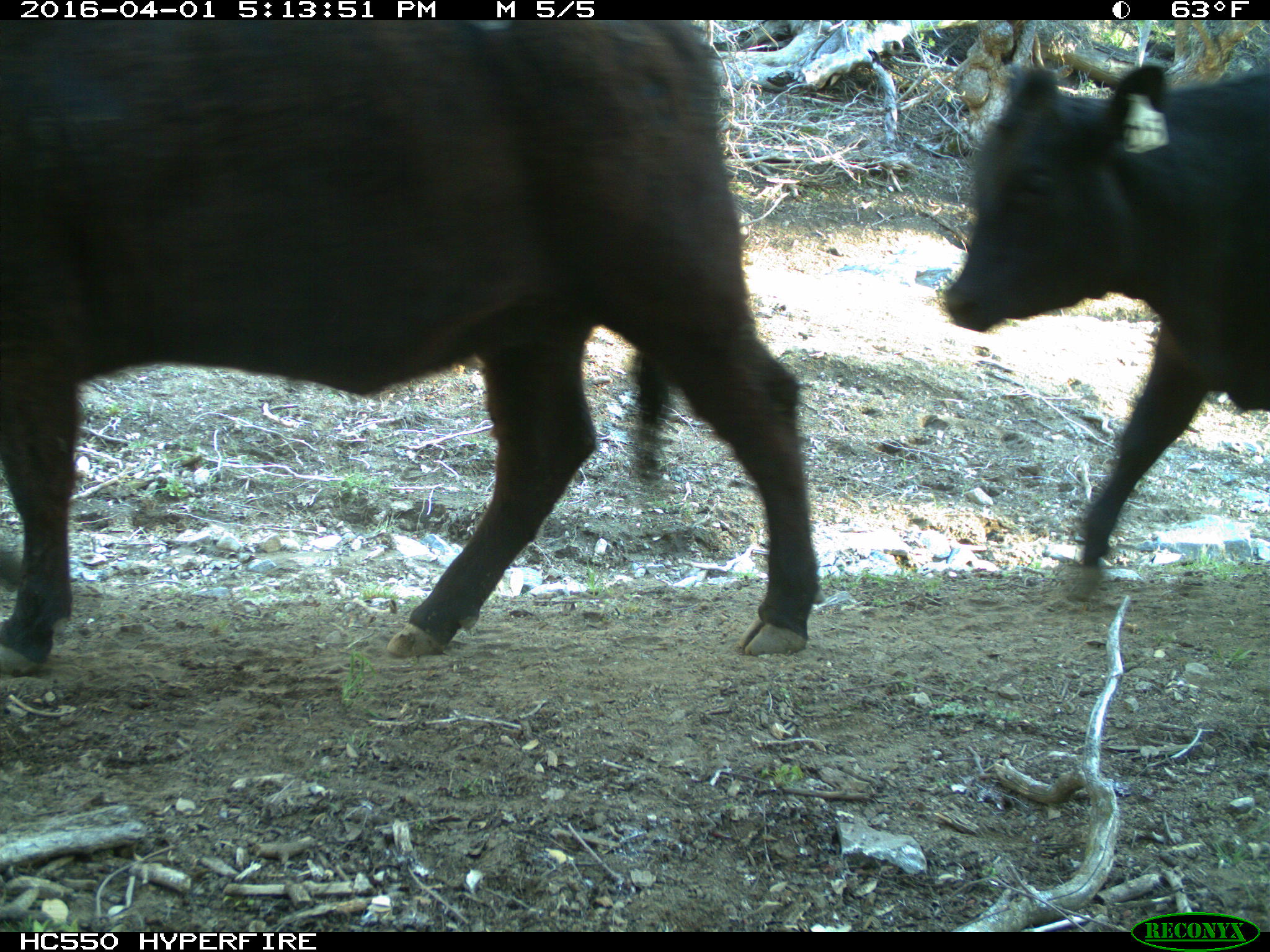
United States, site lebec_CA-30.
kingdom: Animalia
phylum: Chordata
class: Mammalia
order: Artiodactyla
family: Bovidae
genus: Bos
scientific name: Bos taurus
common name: domestic cow